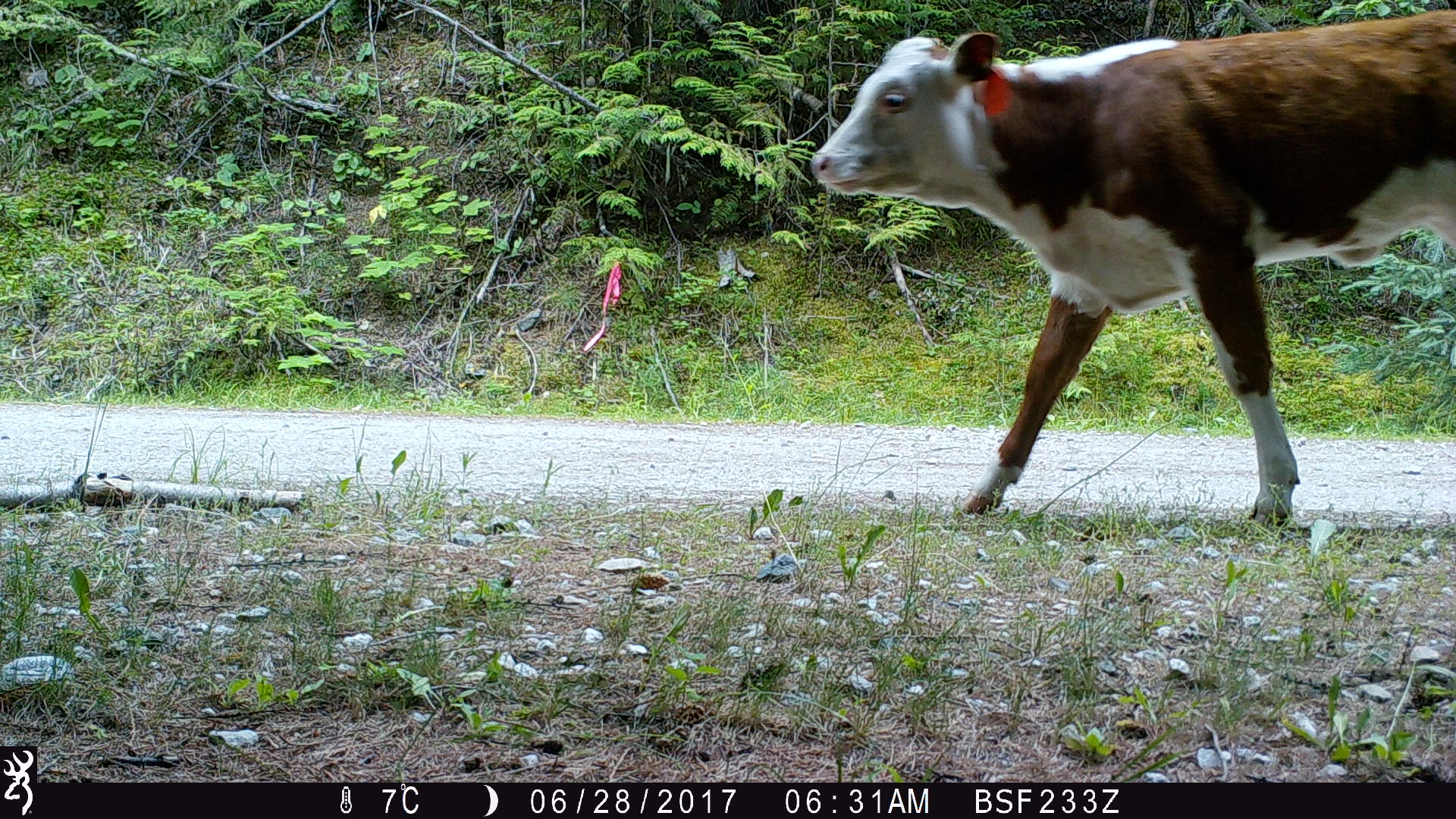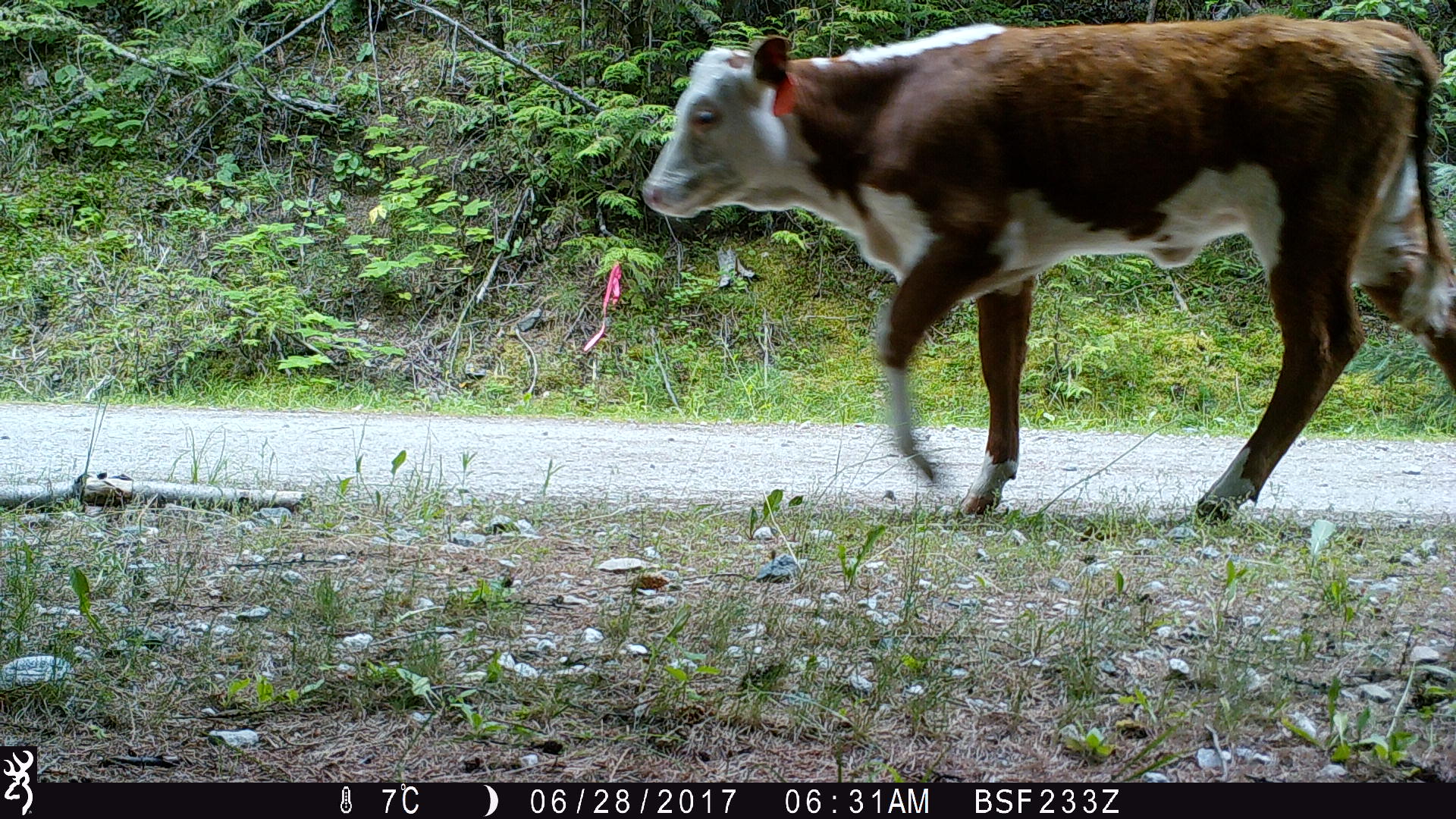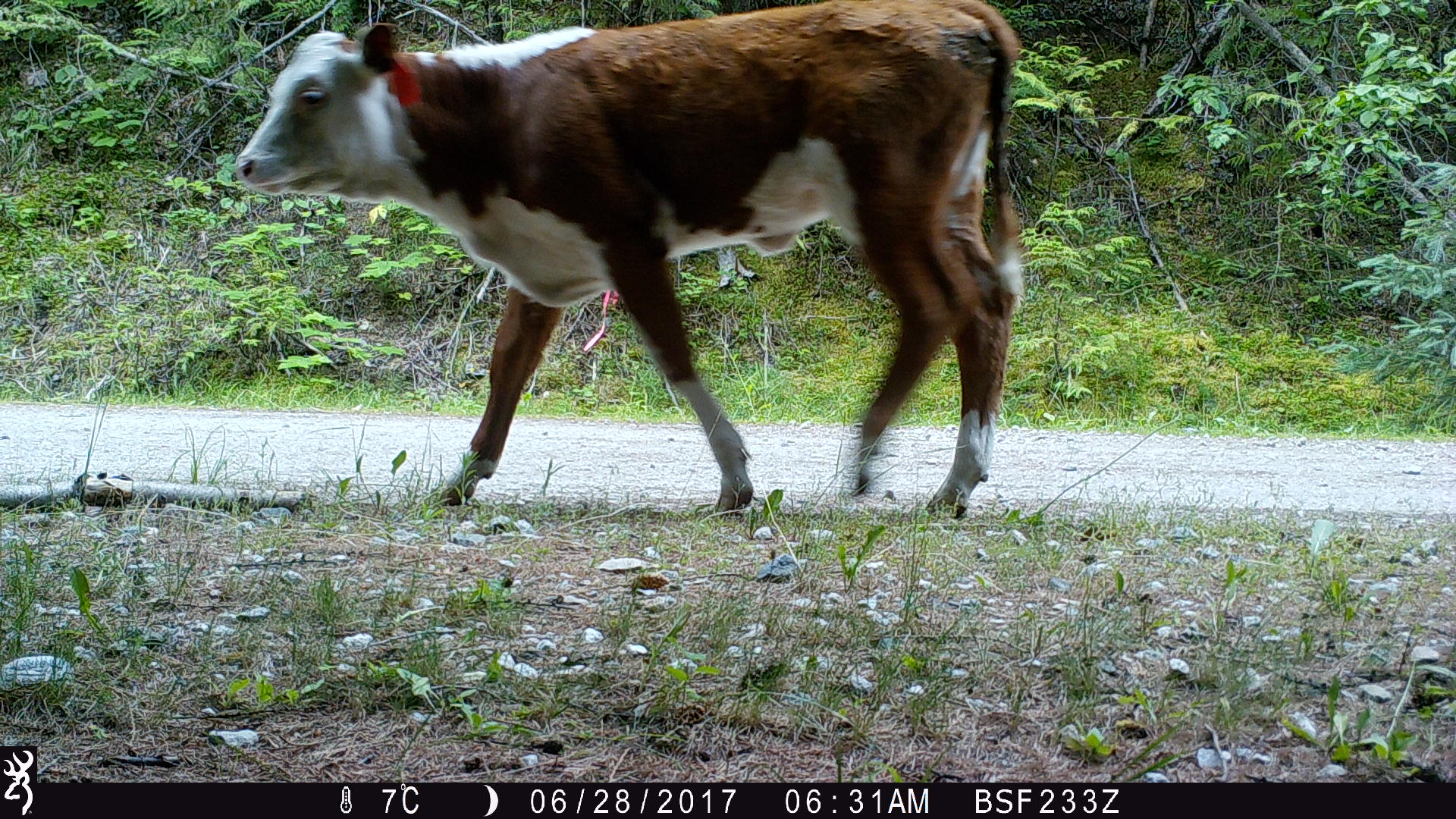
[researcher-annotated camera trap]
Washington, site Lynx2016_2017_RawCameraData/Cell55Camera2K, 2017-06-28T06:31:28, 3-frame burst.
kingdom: Animalia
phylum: Chordata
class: Mammalia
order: Artiodactyla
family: Bovidae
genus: Bos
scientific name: Bos taurus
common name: domestic cattle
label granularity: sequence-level